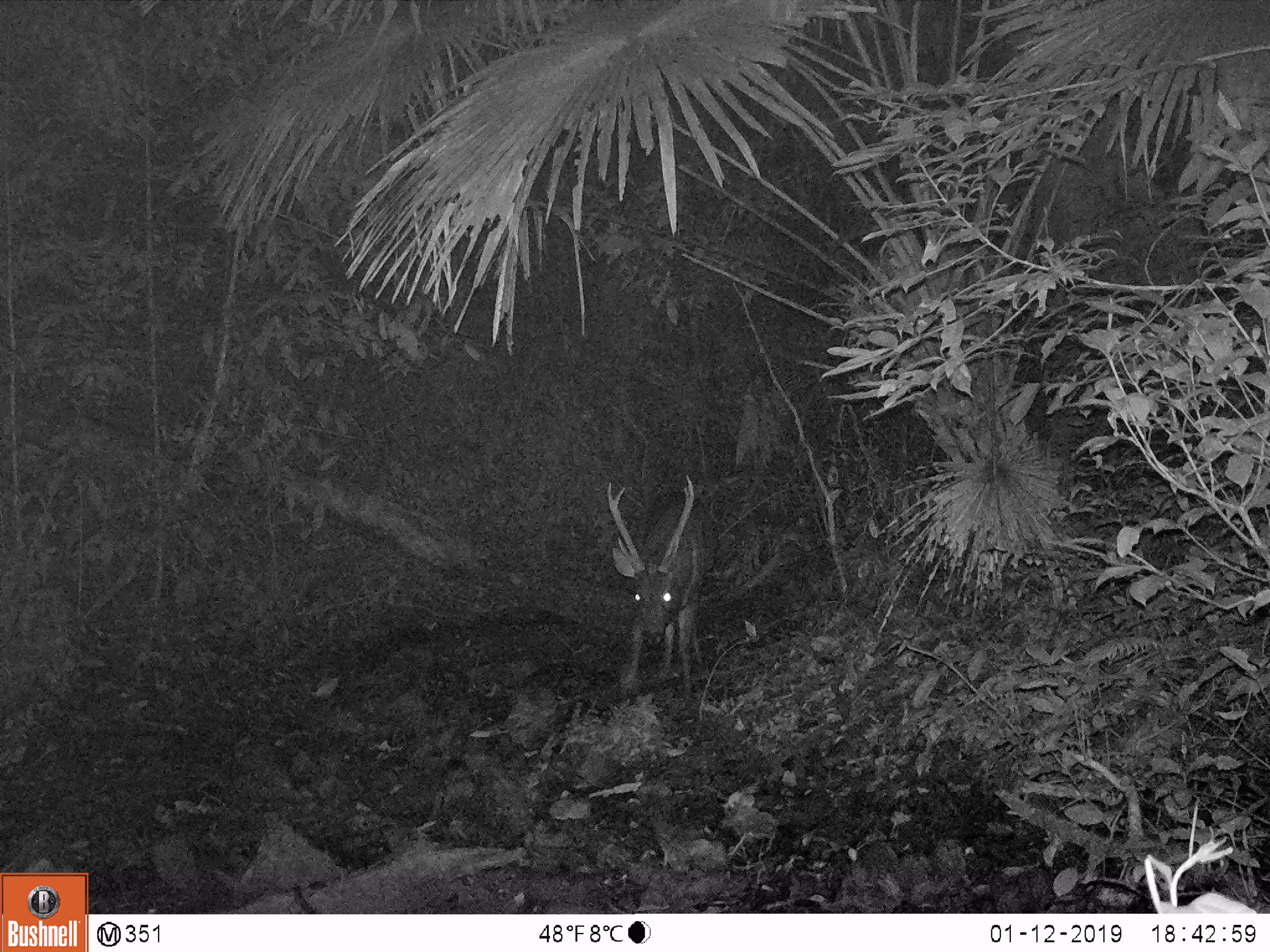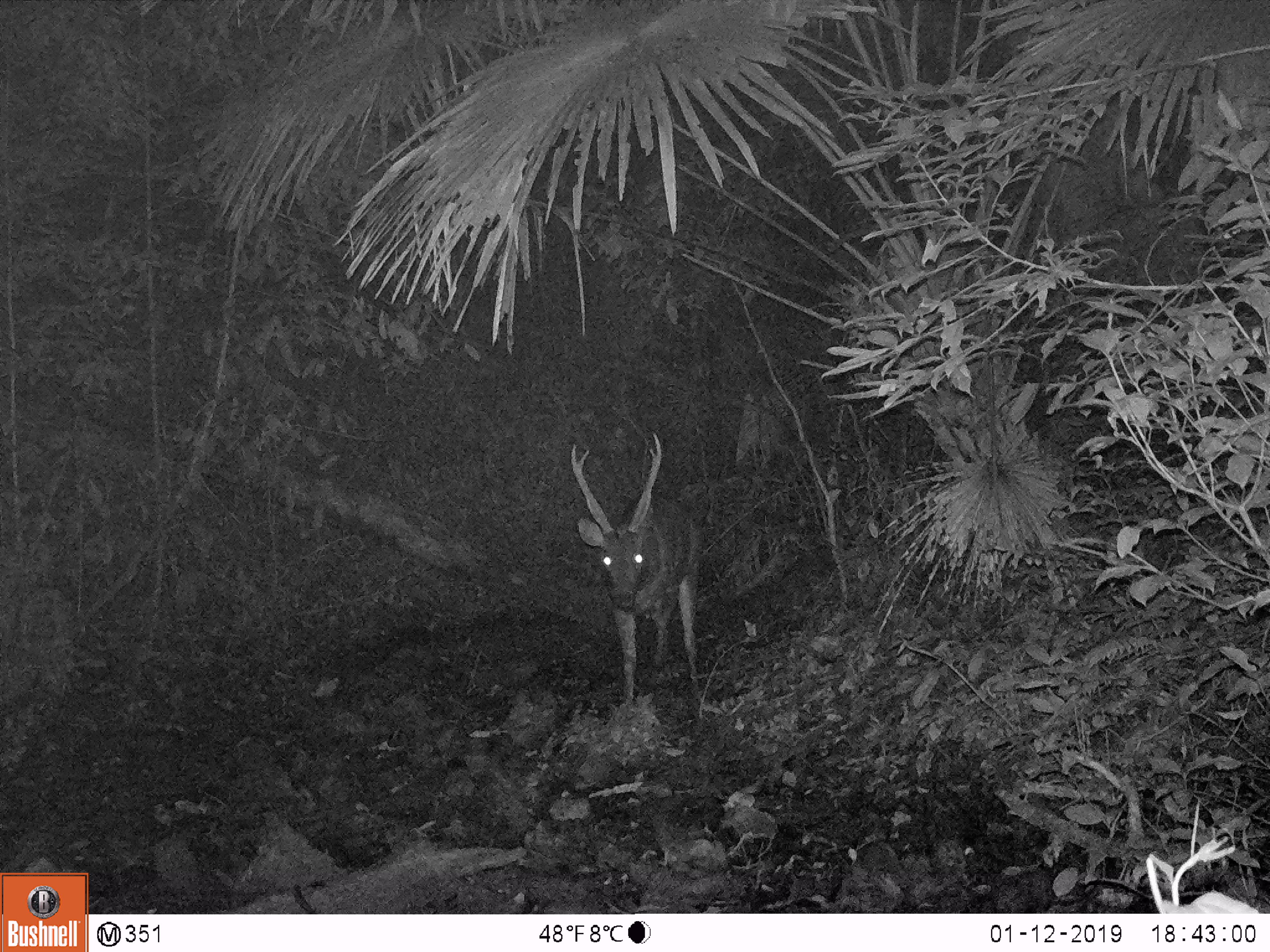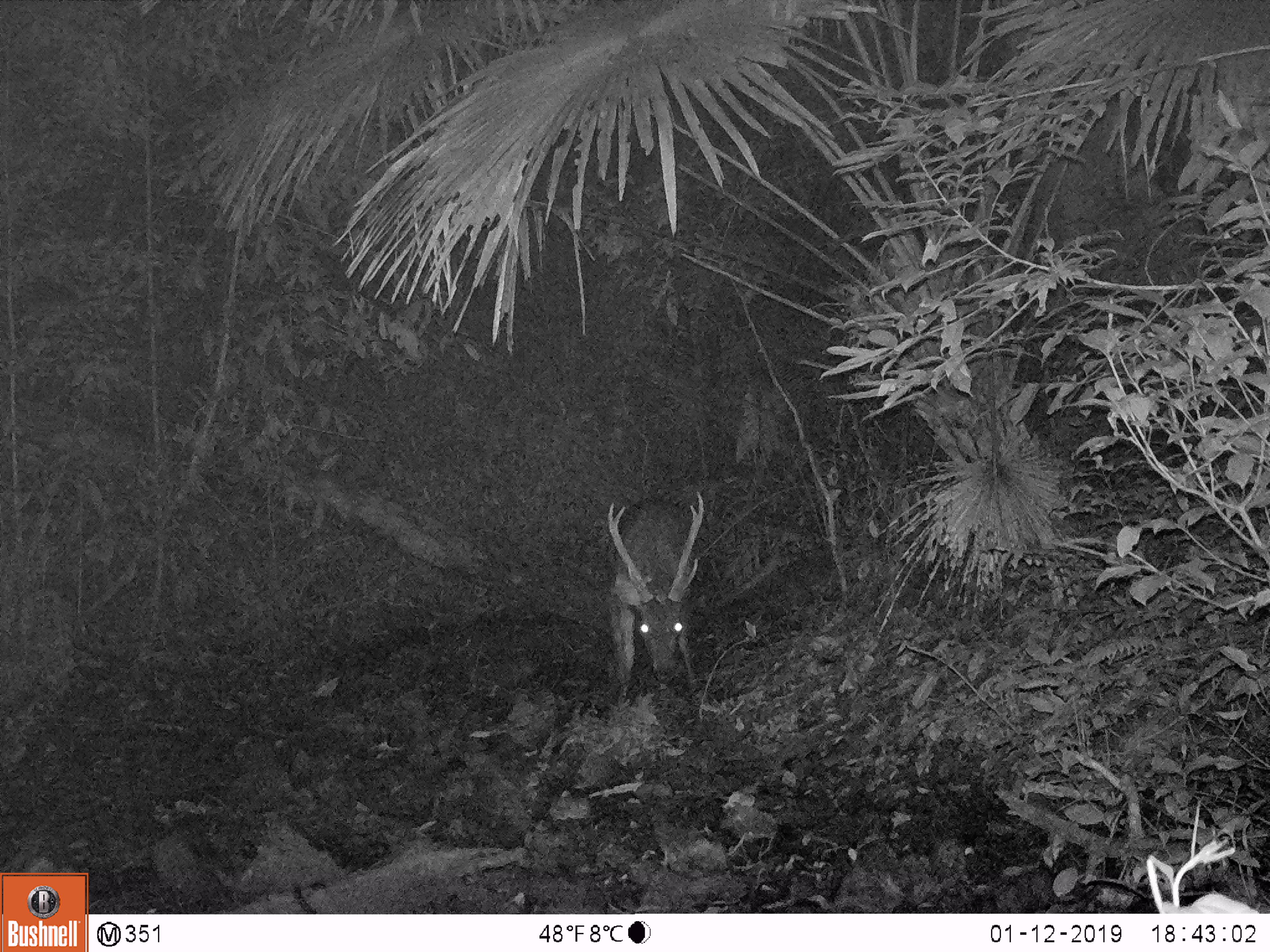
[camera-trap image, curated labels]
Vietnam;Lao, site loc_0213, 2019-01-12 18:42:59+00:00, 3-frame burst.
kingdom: Animalia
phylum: Chordata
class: Mammalia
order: Artiodactyla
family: Cervidae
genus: Rusa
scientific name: Rusa unicolor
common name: sambar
Sambar (Rusa unicolor). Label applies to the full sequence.